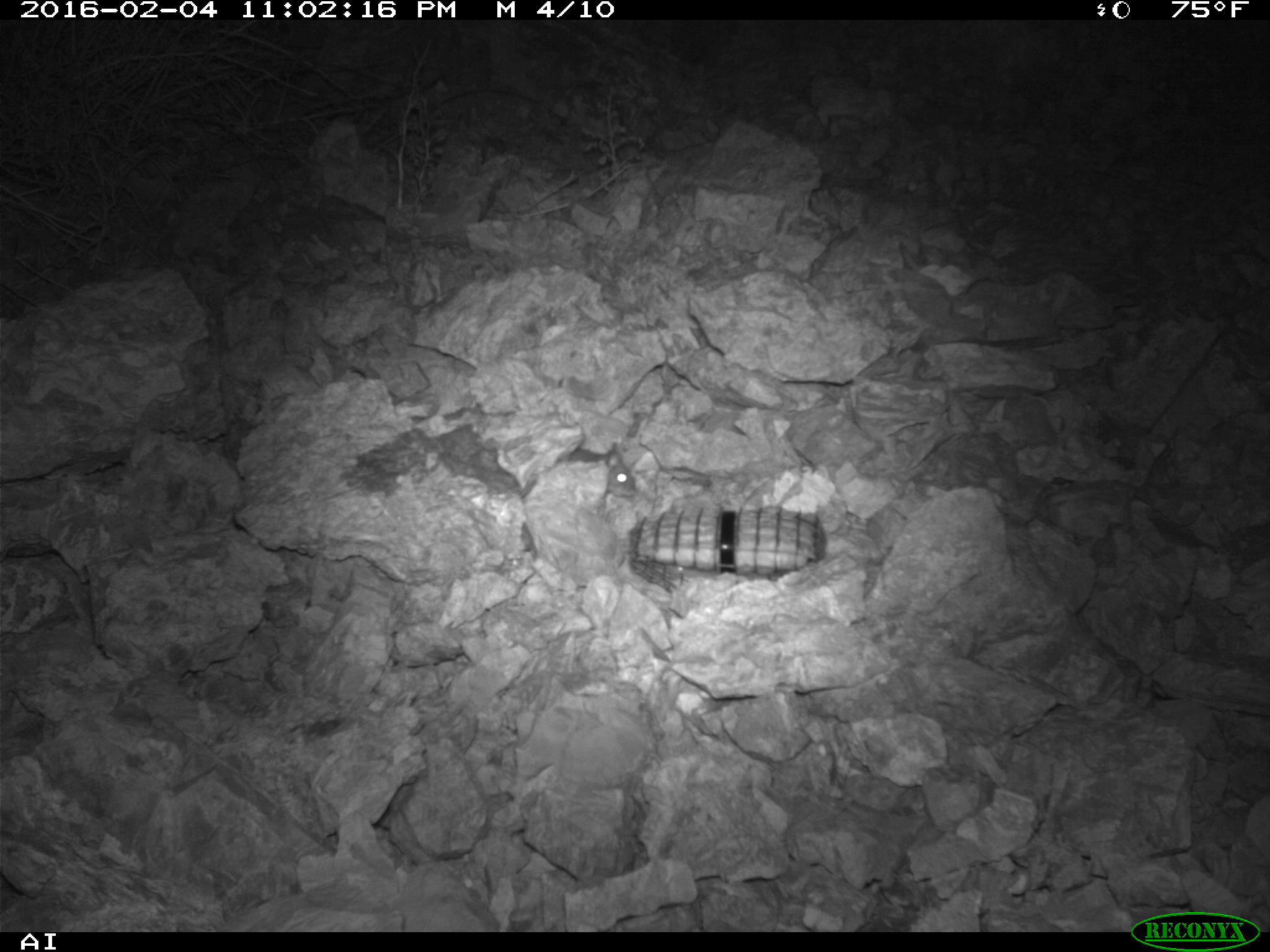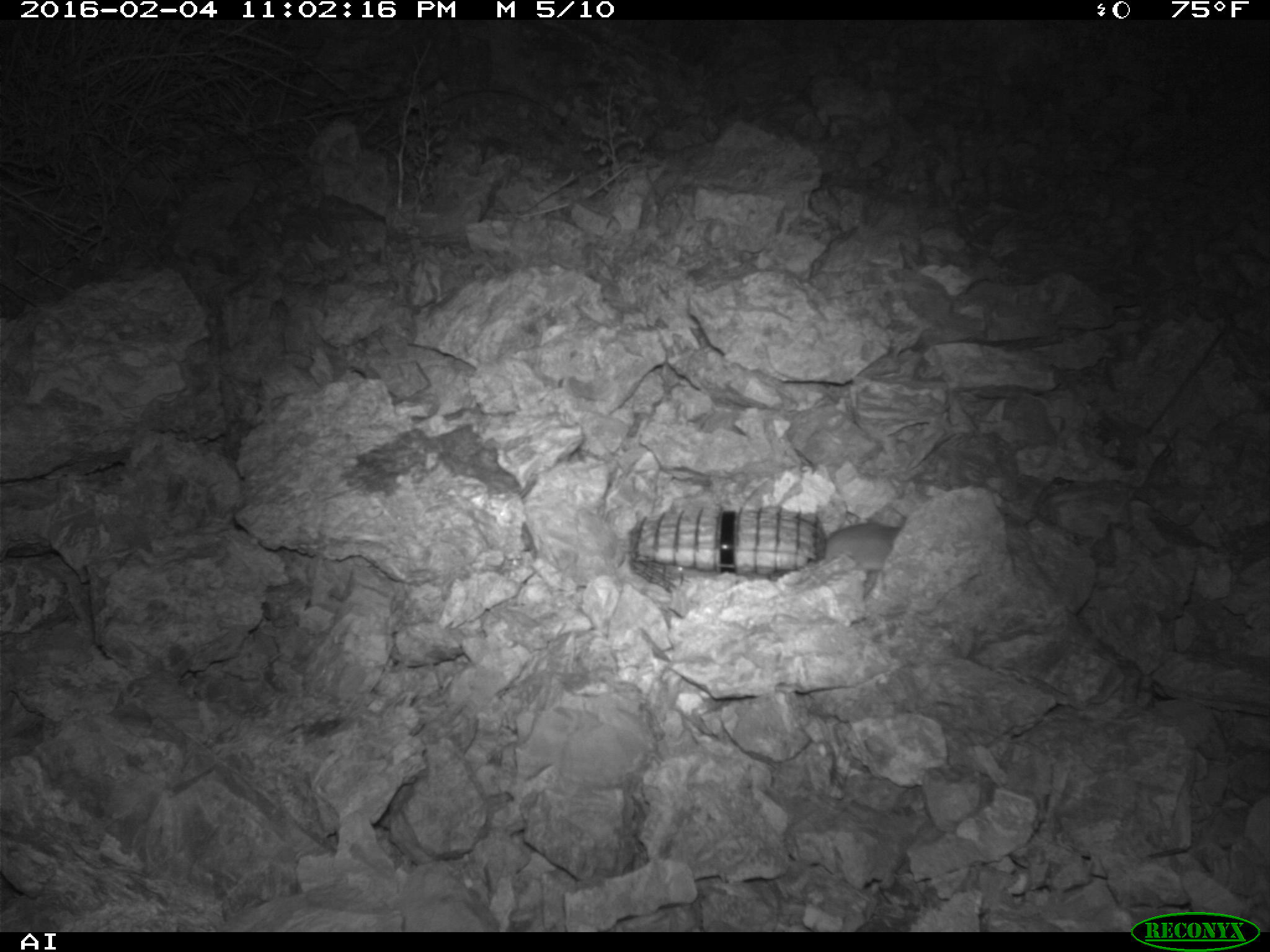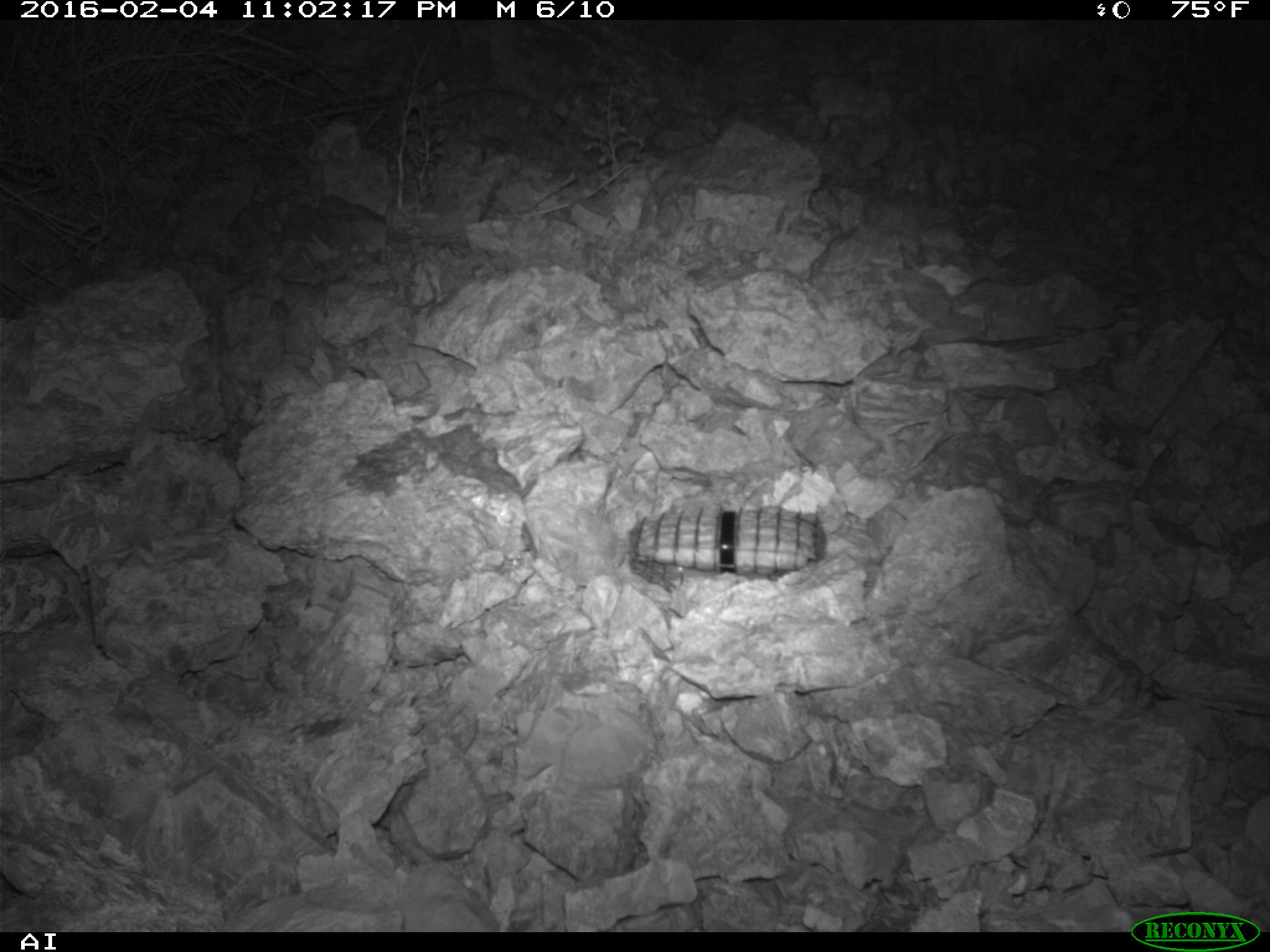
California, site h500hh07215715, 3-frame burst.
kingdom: Animalia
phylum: Chordata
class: Mammalia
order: Rodentia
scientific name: Rodentia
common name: rodent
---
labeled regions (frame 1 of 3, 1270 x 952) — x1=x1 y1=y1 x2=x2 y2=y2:
rodent: x1=554 y1=444 x2=637 y2=498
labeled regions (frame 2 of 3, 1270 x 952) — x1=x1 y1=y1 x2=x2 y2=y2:
rodent: x1=783 y1=524 x2=900 y2=586